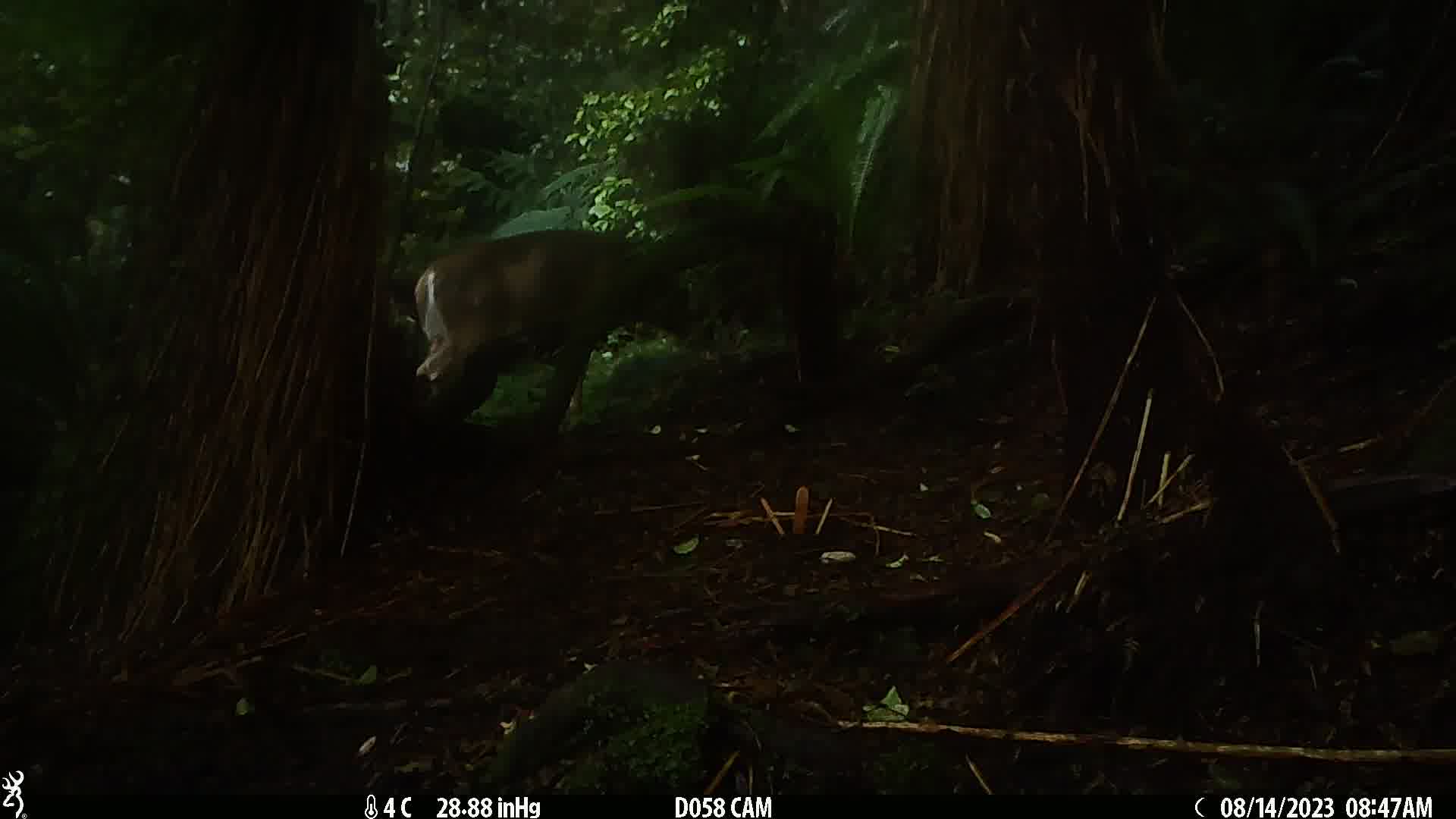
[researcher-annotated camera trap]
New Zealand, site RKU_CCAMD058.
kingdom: Animalia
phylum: Chordata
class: Mammalia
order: Artiodactyla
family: Cervidae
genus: Odocoileus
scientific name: Odocoileus virginianus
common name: white-tailed deer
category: white tailed deer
White tailed deer (white-tailed deer) (Odocoileus virginianus).